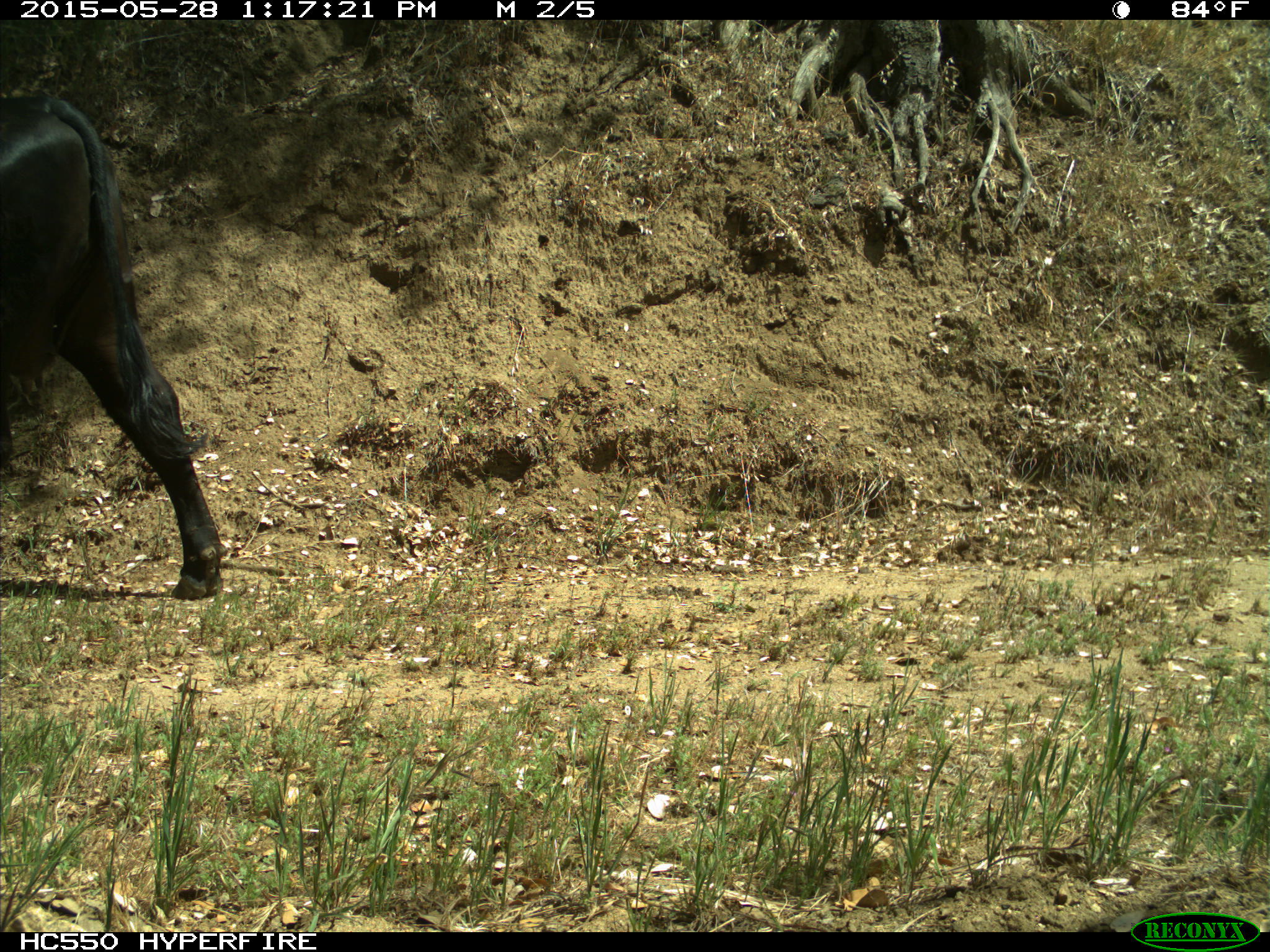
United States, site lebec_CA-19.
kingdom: Animalia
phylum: Chordata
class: Mammalia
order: Artiodactyla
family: Bovidae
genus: Bos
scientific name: Bos taurus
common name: domestic cow